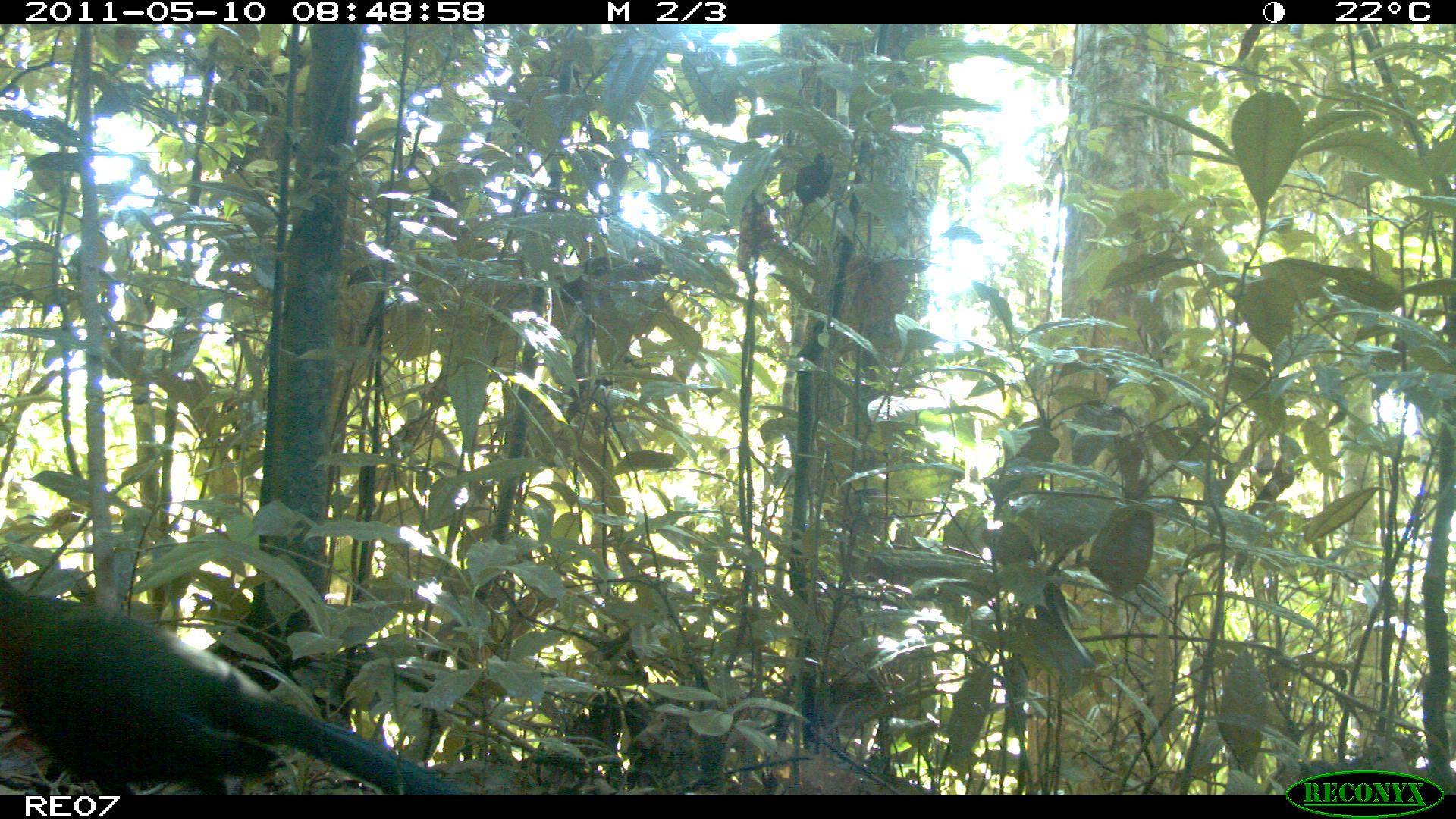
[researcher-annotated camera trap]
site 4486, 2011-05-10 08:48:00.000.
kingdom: Animalia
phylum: Chordata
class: Aves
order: Cuculiformes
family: Cuculidae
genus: Coua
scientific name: Coua serriana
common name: red-breasted coua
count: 1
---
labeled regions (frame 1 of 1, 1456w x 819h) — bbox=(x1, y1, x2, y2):
coua serriana: bbox=(0, 573, 470, 792)